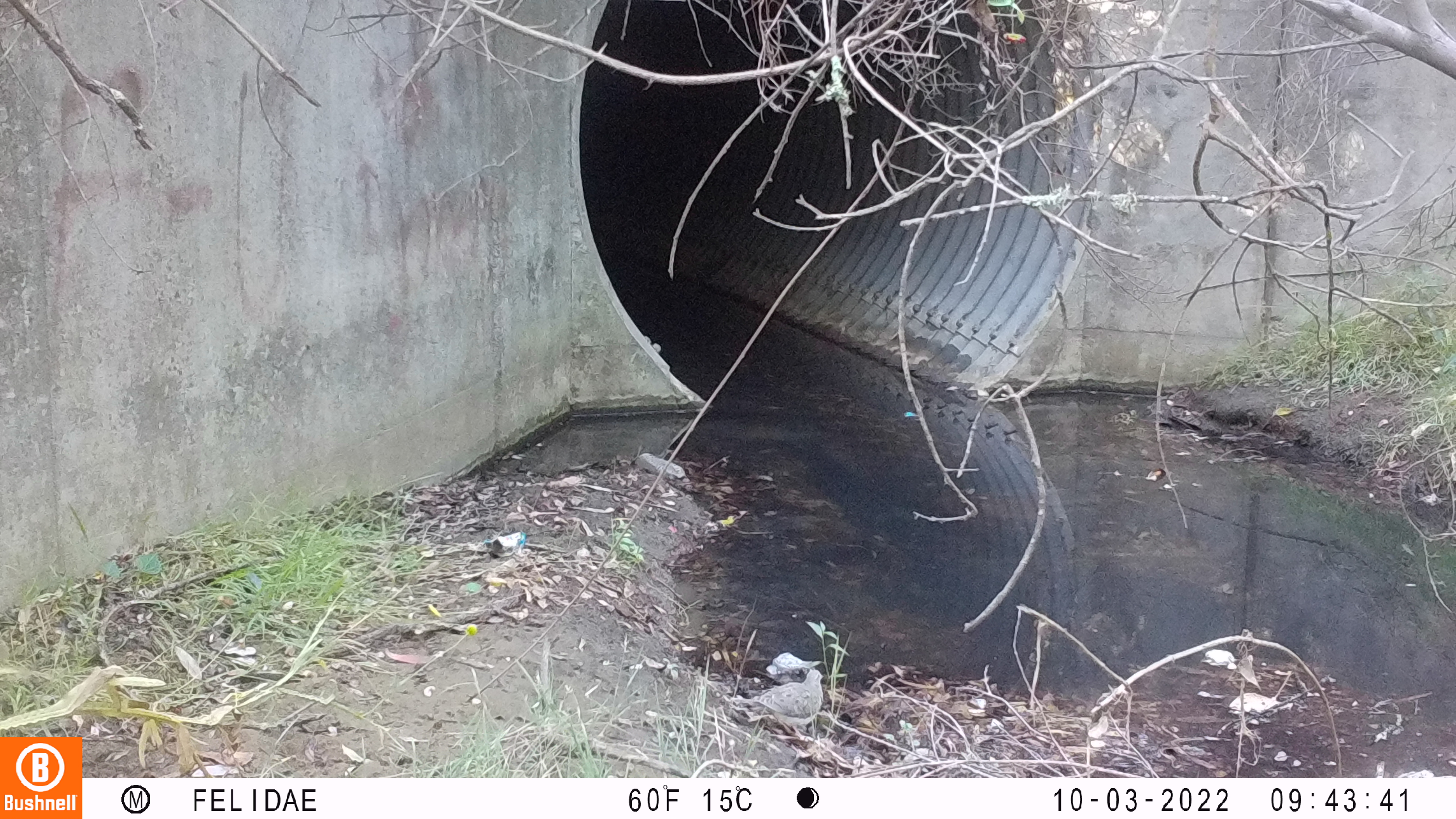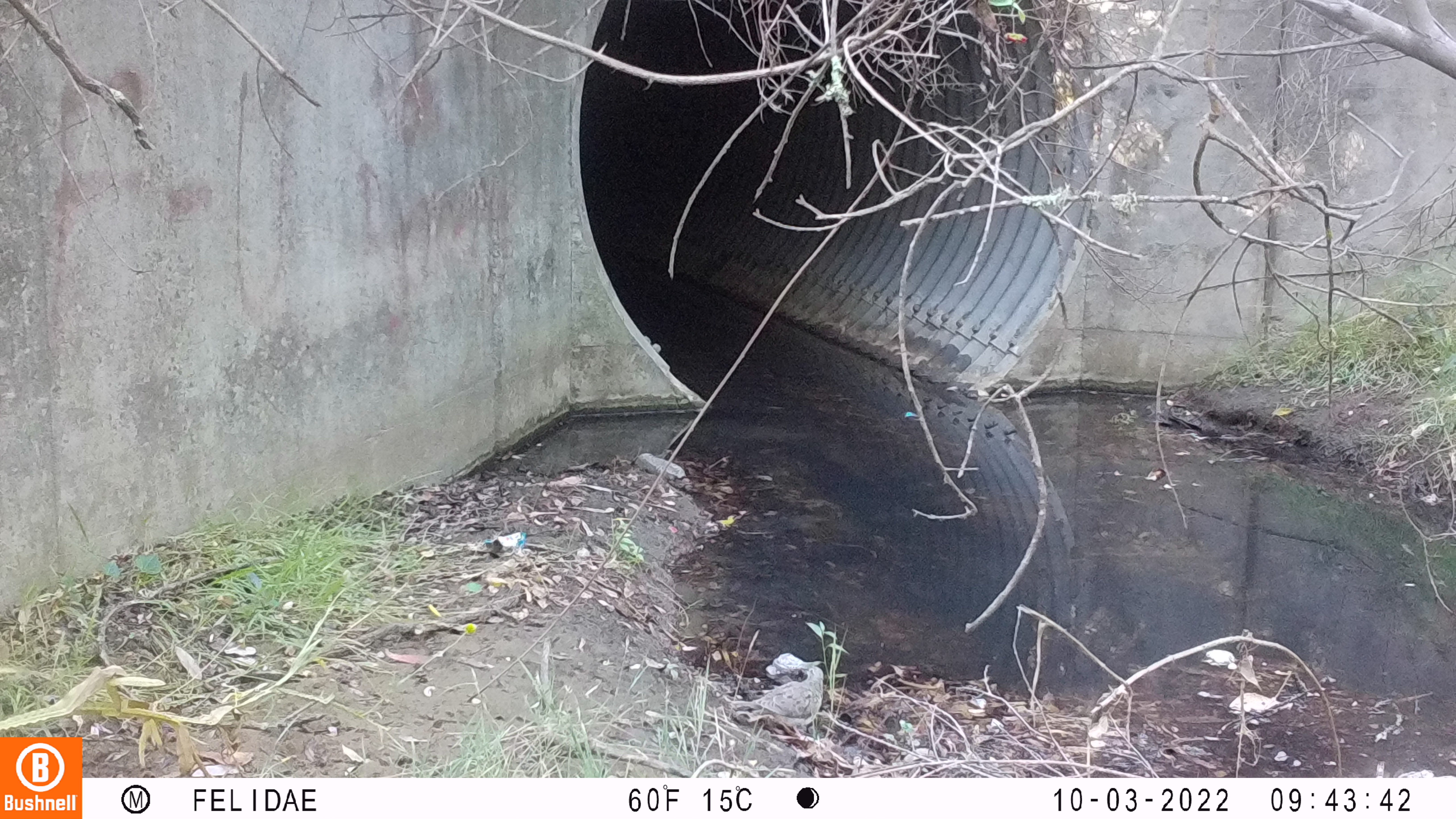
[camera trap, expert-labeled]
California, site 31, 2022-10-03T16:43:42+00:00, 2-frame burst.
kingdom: Animalia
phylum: Chordata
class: Aves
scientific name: Aves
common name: bird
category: unknown bird